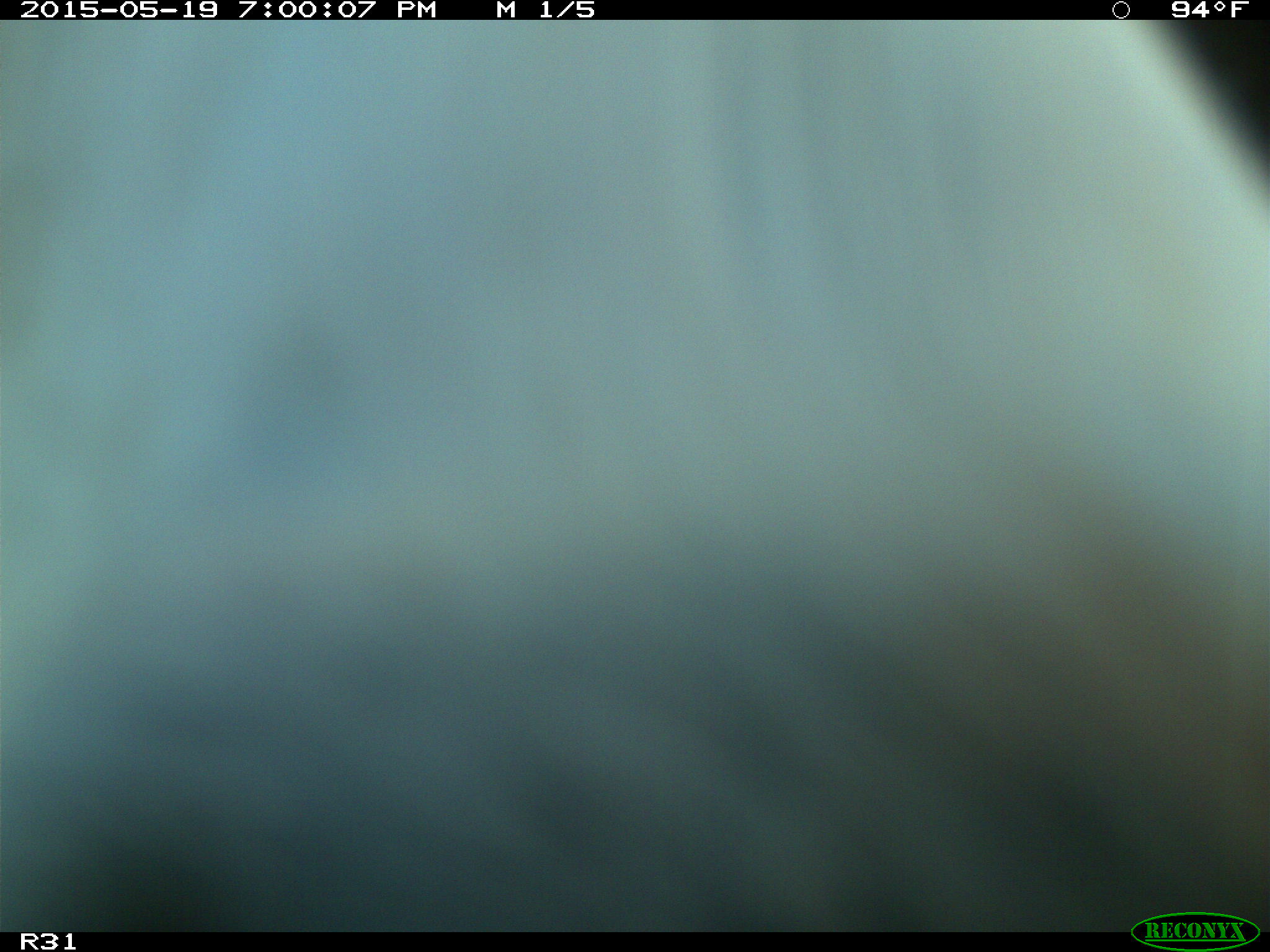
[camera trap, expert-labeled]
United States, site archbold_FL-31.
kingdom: Animalia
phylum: Chordata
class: Mammalia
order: Artiodactyla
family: Bovidae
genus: Bos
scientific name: Bos taurus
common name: domestic cow